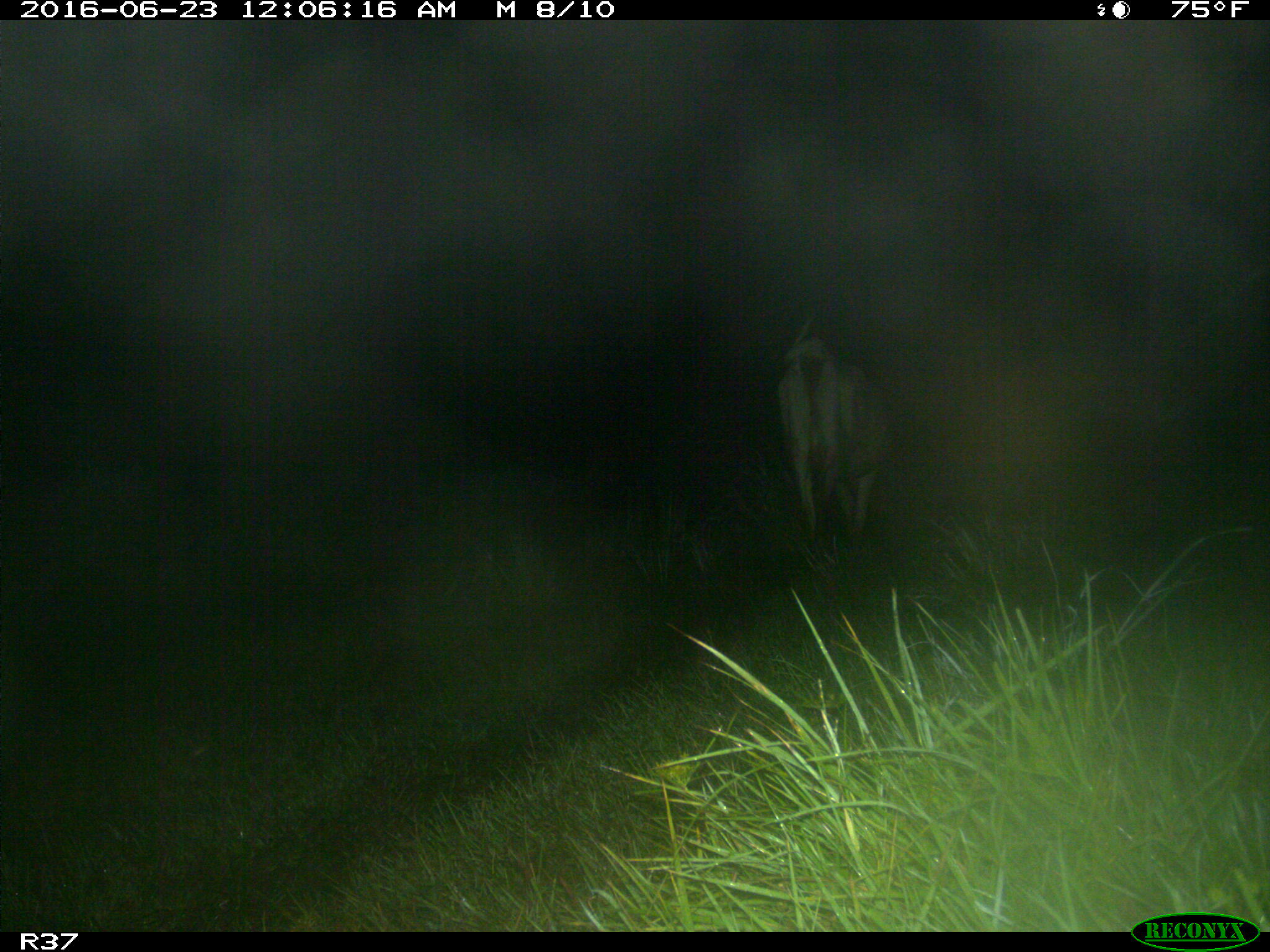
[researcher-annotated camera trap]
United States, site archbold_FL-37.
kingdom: Animalia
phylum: Chordata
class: Mammalia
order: Artiodactyla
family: Bovidae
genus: Bos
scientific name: Bos taurus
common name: domestic cow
Bos taurus (domestic cow).